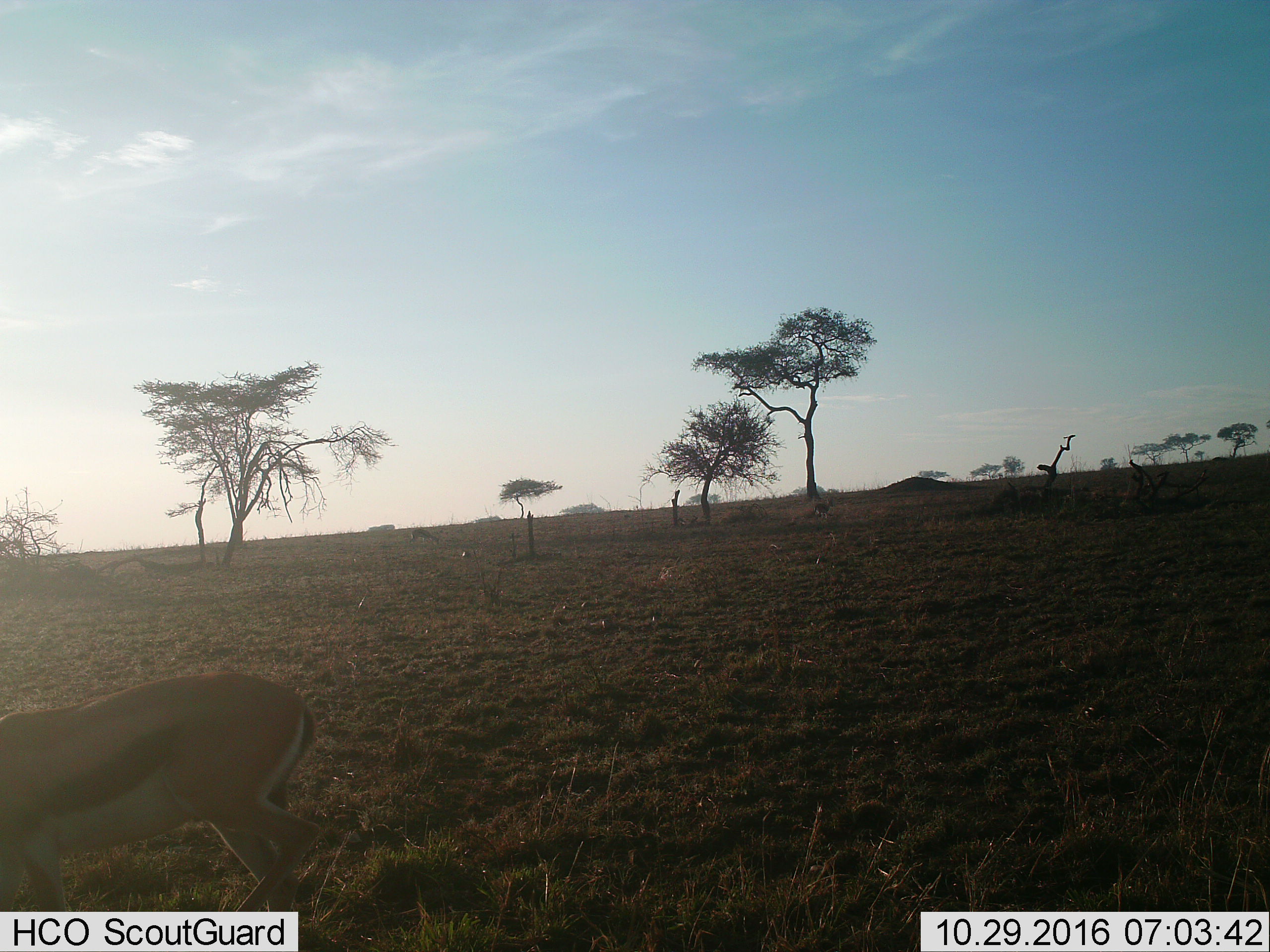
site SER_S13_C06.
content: unidentified animal